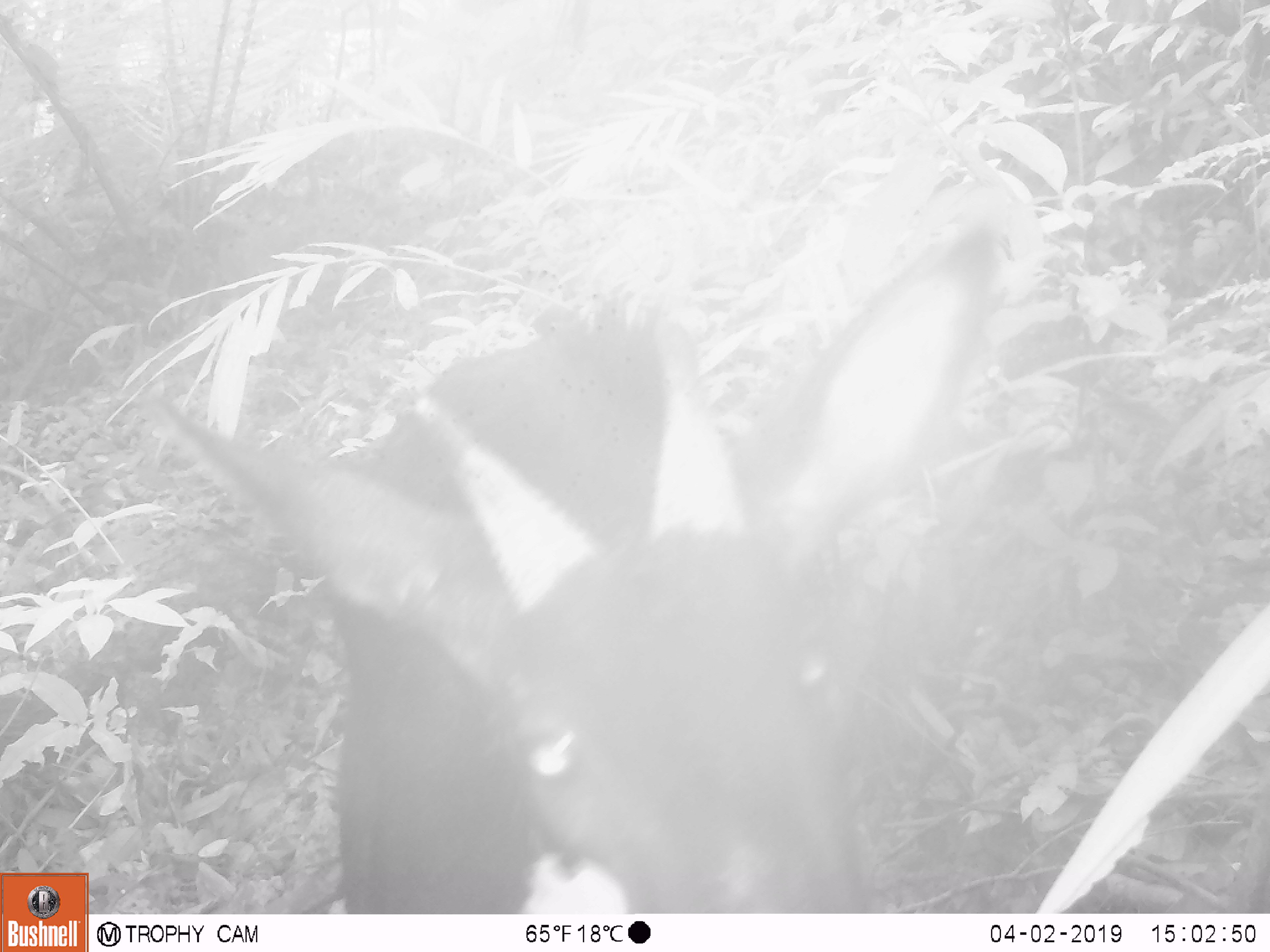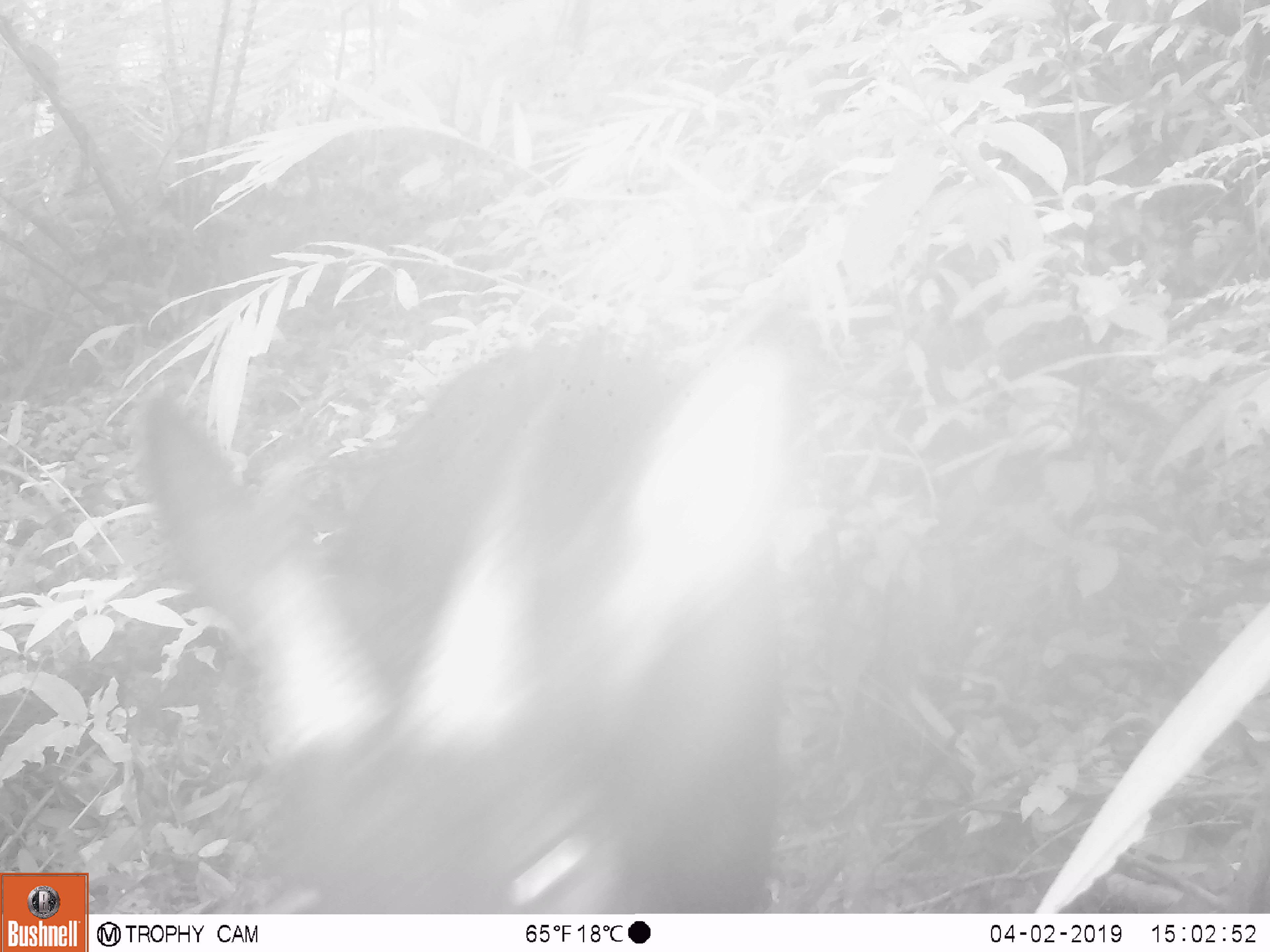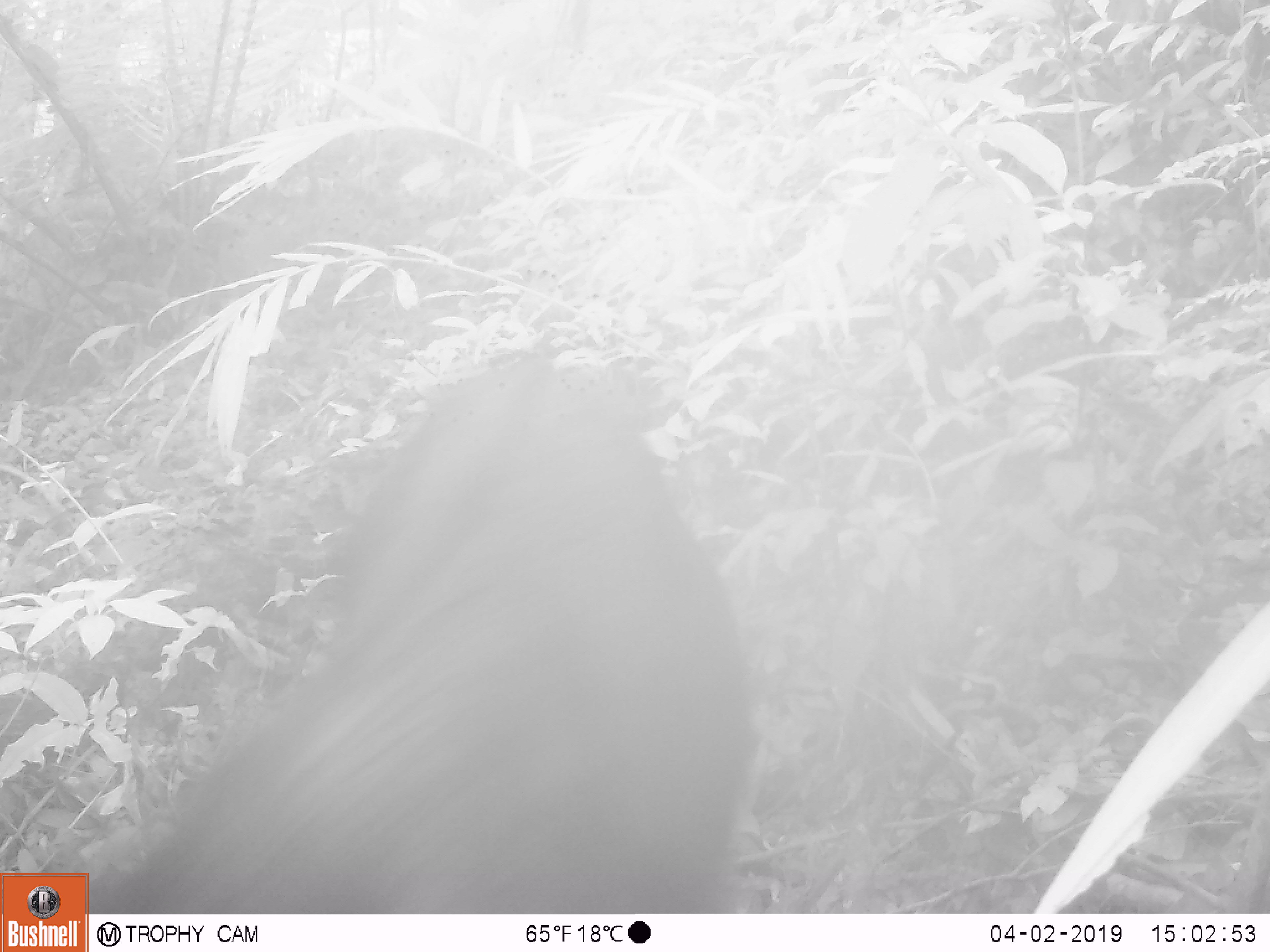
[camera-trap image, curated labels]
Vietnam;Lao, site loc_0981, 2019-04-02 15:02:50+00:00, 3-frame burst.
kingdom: Animalia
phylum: Chordata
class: Mammalia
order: Artiodactyla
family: Bovidae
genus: Capricornis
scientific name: Capricornis sumatraensis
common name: chinese serow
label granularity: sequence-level